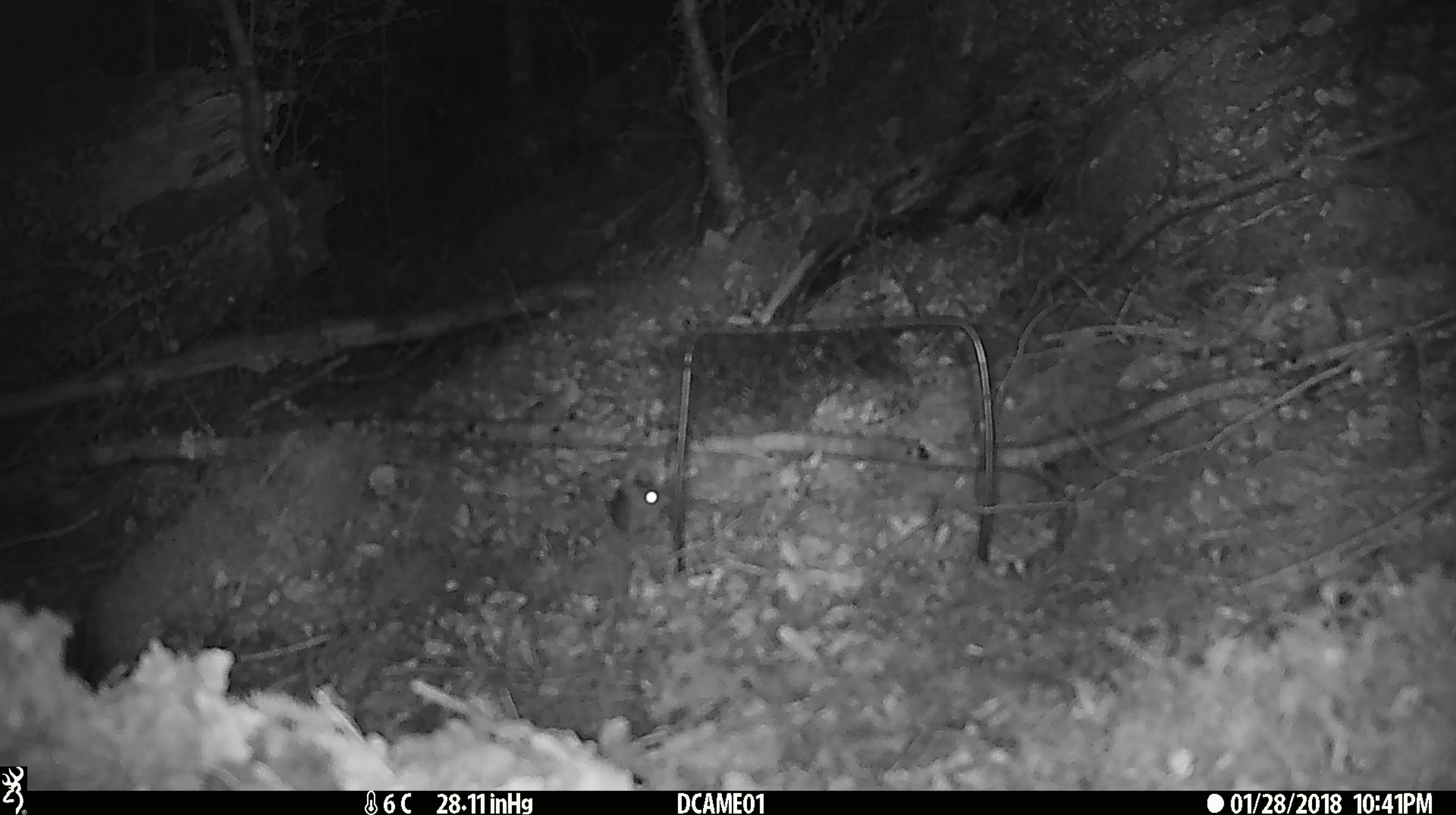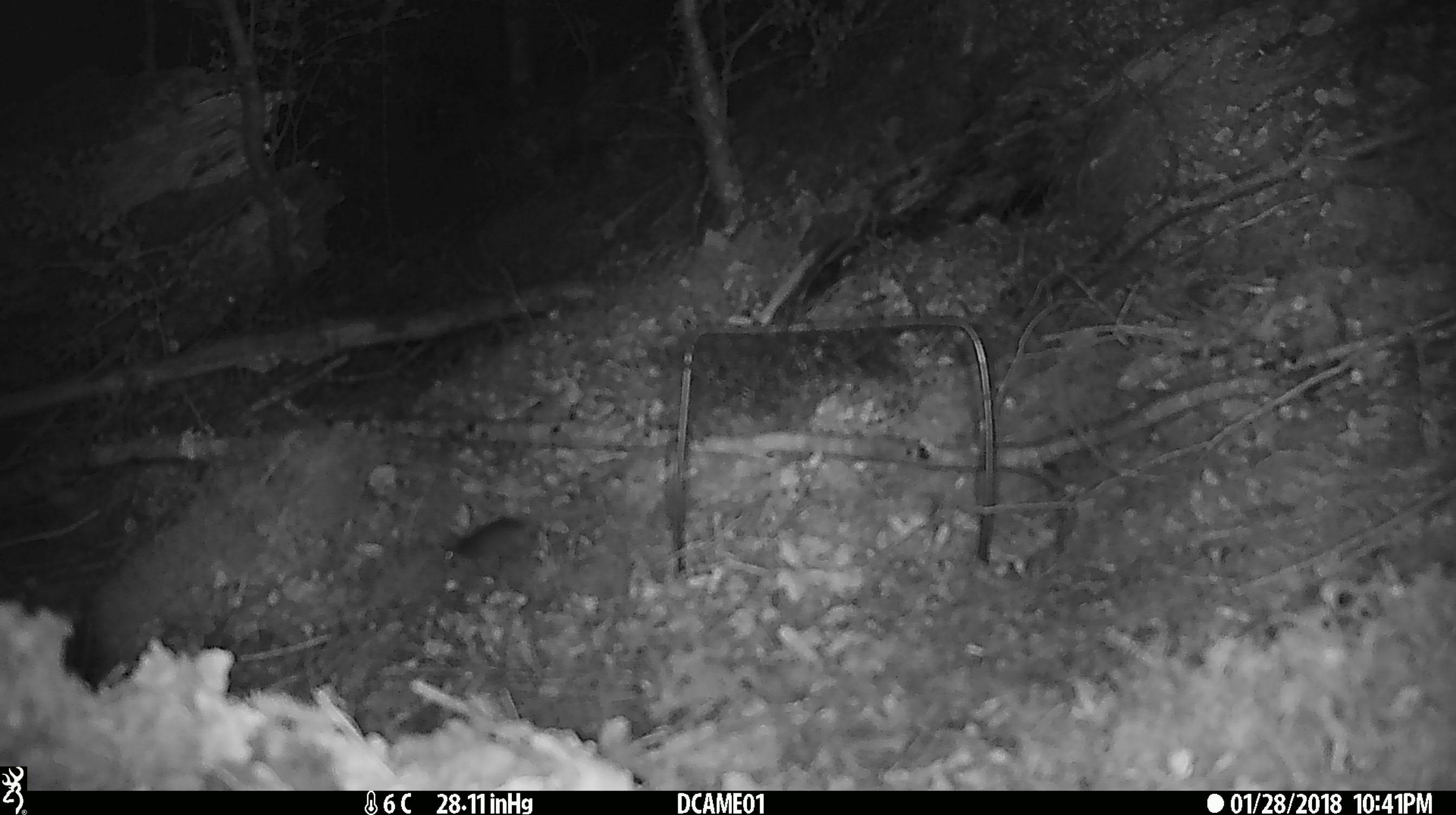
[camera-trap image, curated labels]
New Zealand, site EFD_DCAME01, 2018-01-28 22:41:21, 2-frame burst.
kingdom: Animalia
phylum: Chordata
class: Mammalia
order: Rodentia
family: Muridae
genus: Mus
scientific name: Mus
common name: mouse